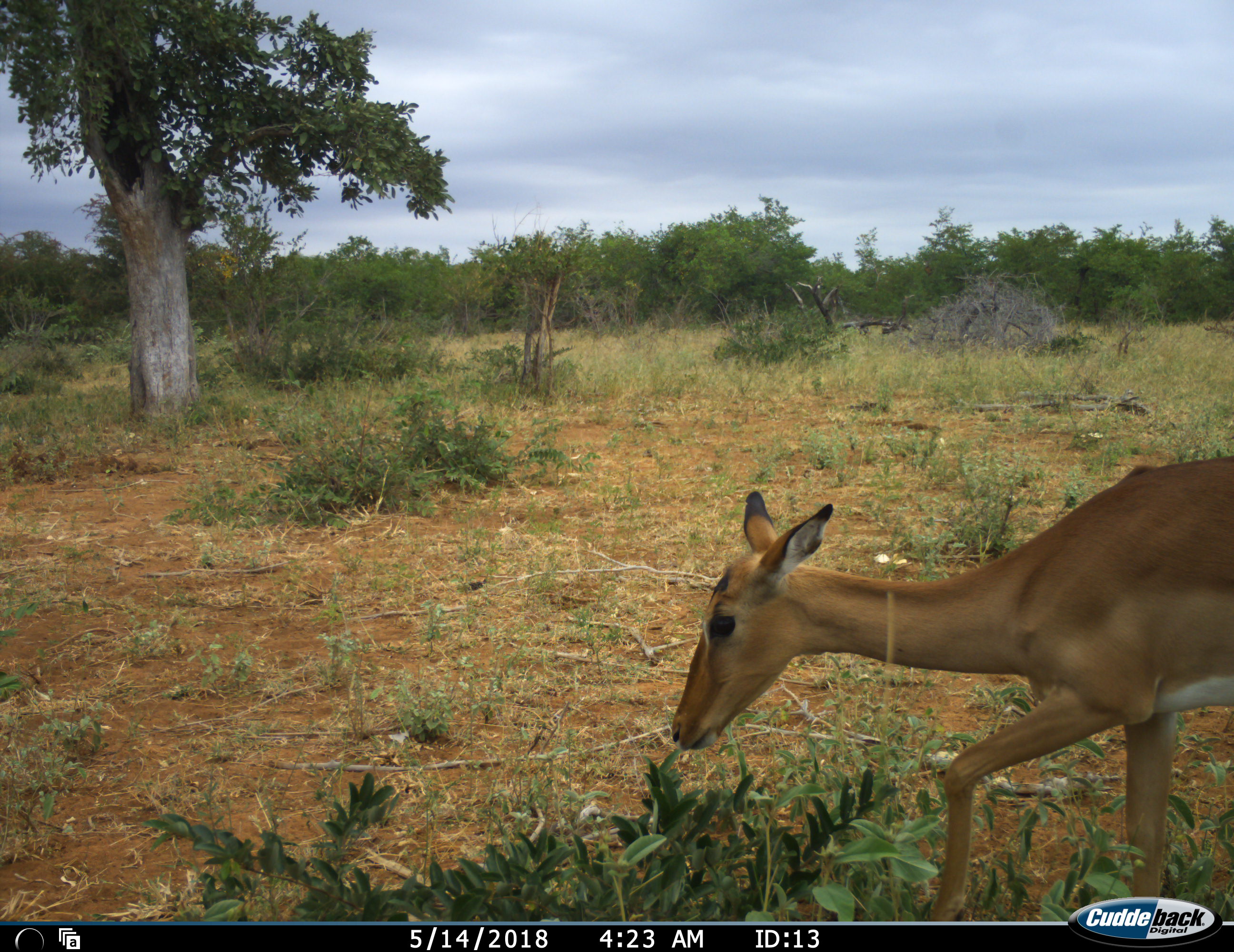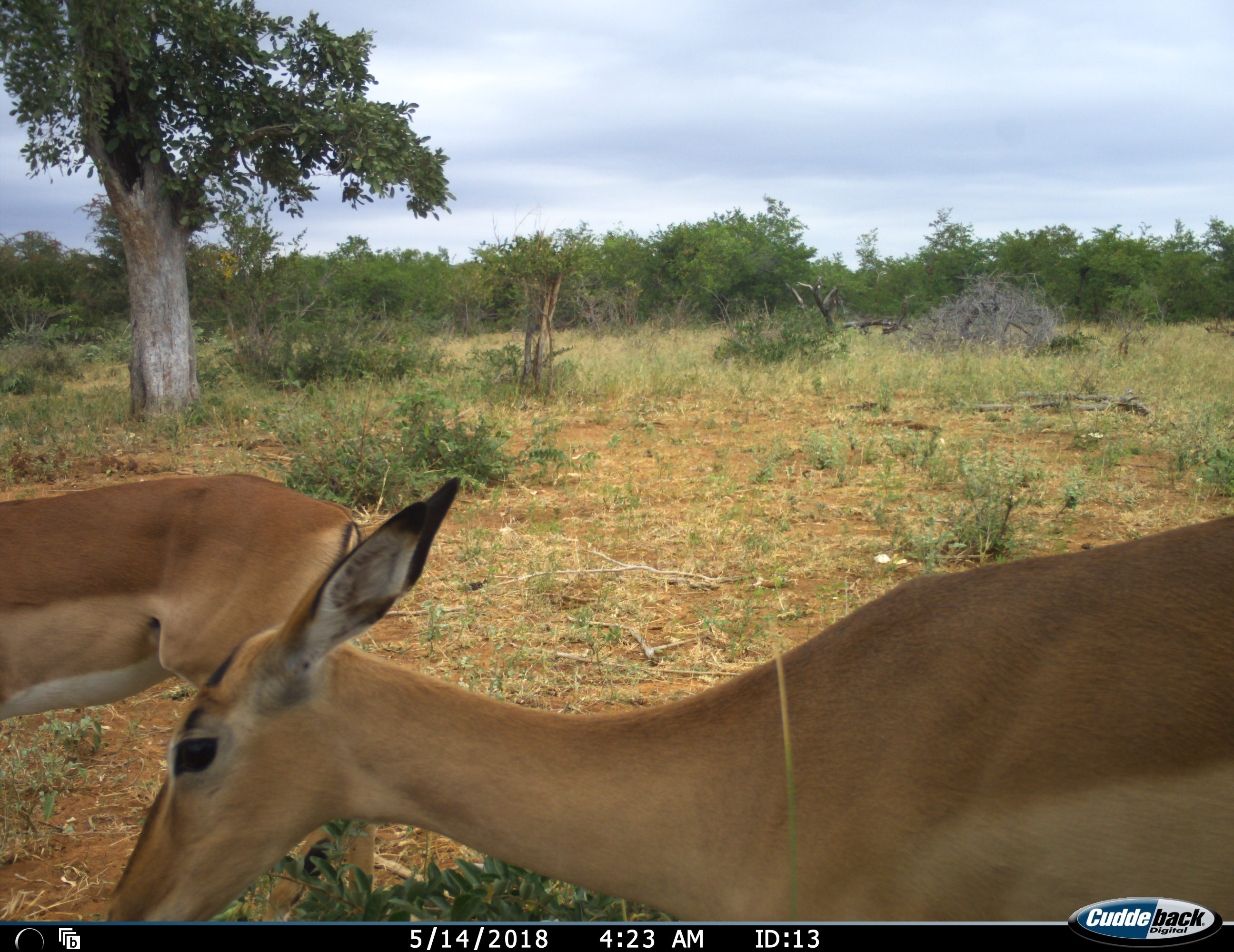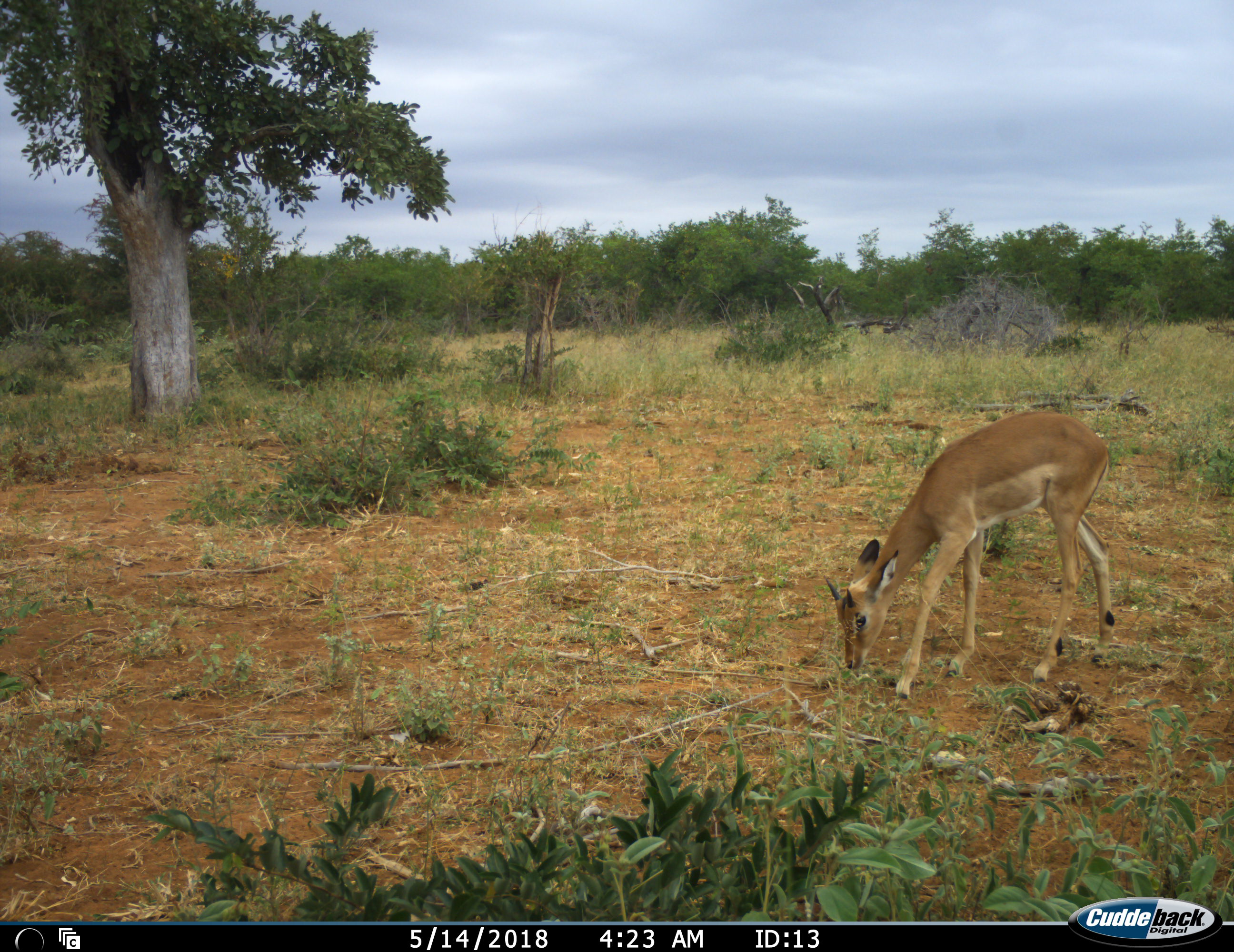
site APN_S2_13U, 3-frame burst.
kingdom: Animalia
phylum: Chordata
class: Mammalia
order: Artiodactyla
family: Bovidae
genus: Aepyceros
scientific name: Aepyceros melampus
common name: impala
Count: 3.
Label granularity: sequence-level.